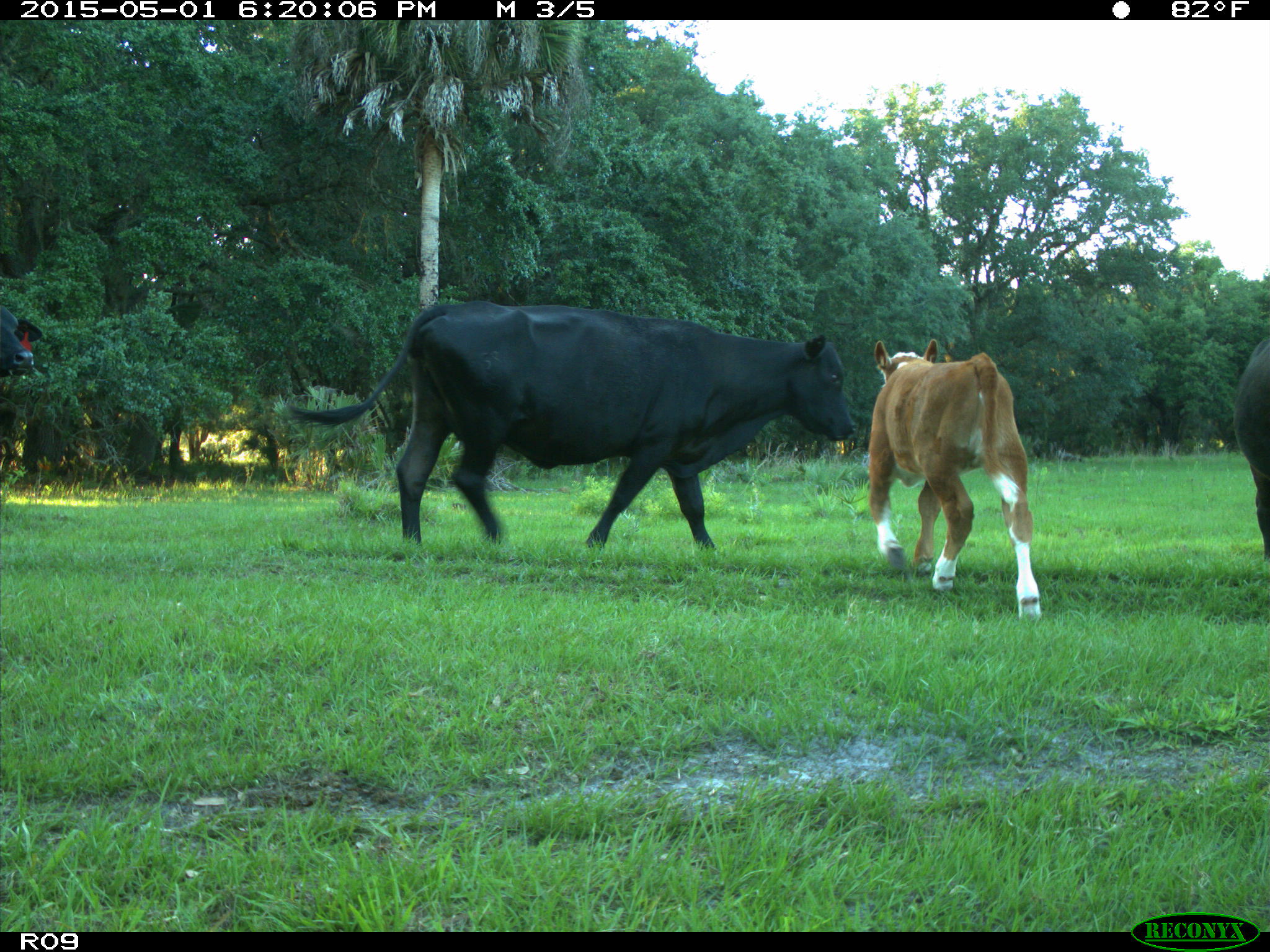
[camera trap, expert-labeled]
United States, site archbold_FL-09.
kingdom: Animalia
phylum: Chordata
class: Mammalia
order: Artiodactyla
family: Bovidae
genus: Bos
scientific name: Bos taurus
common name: domestic cow